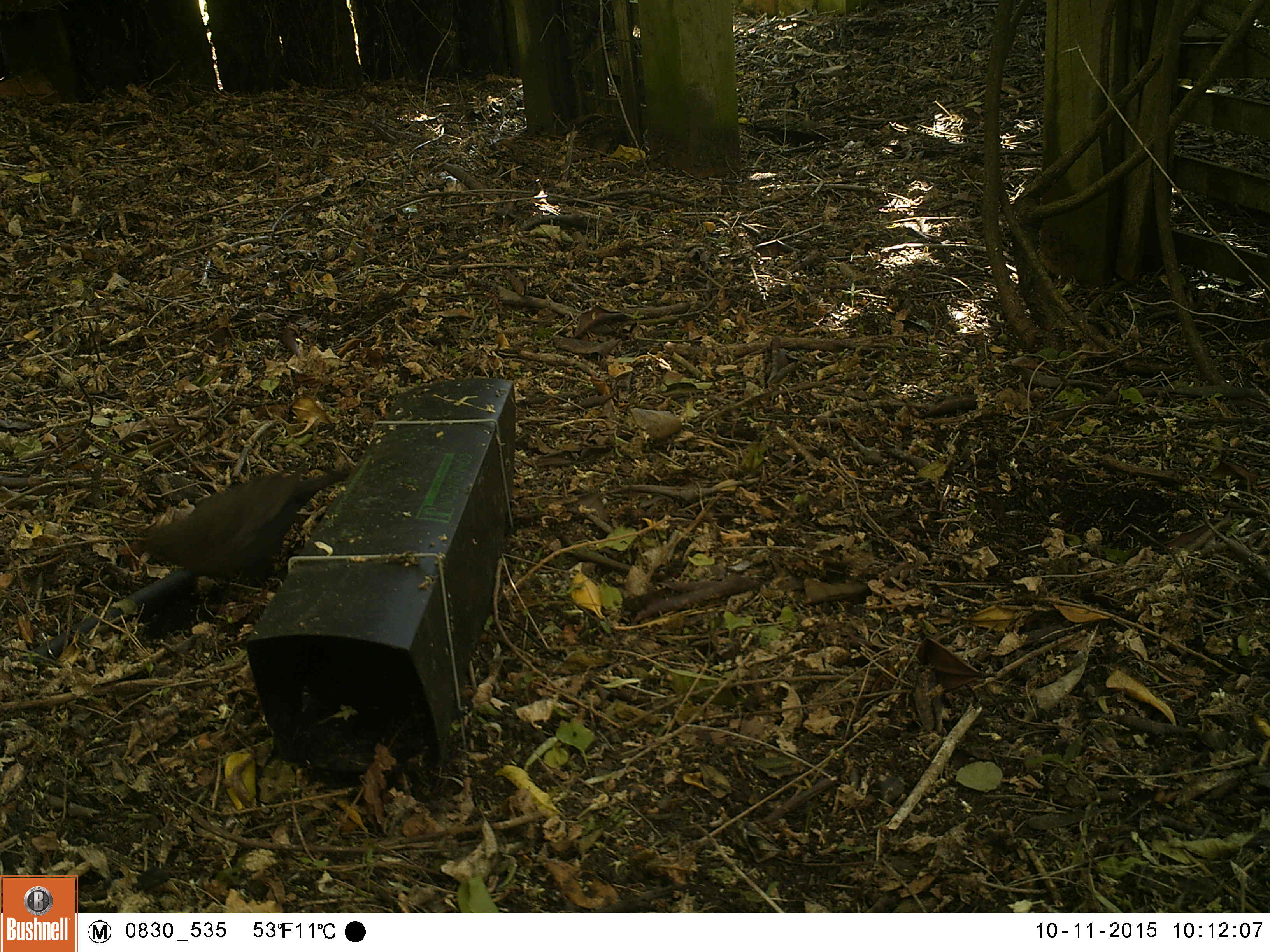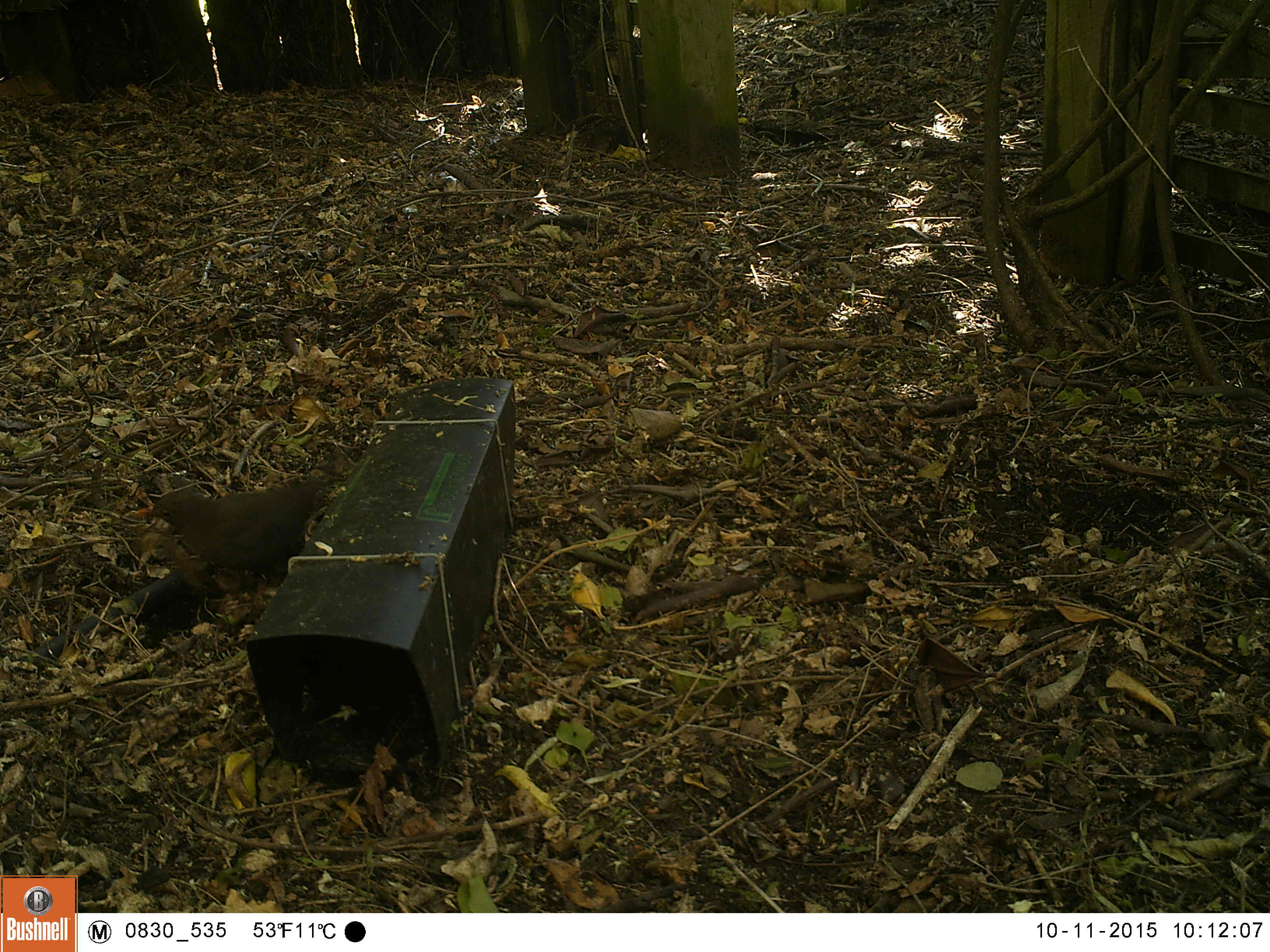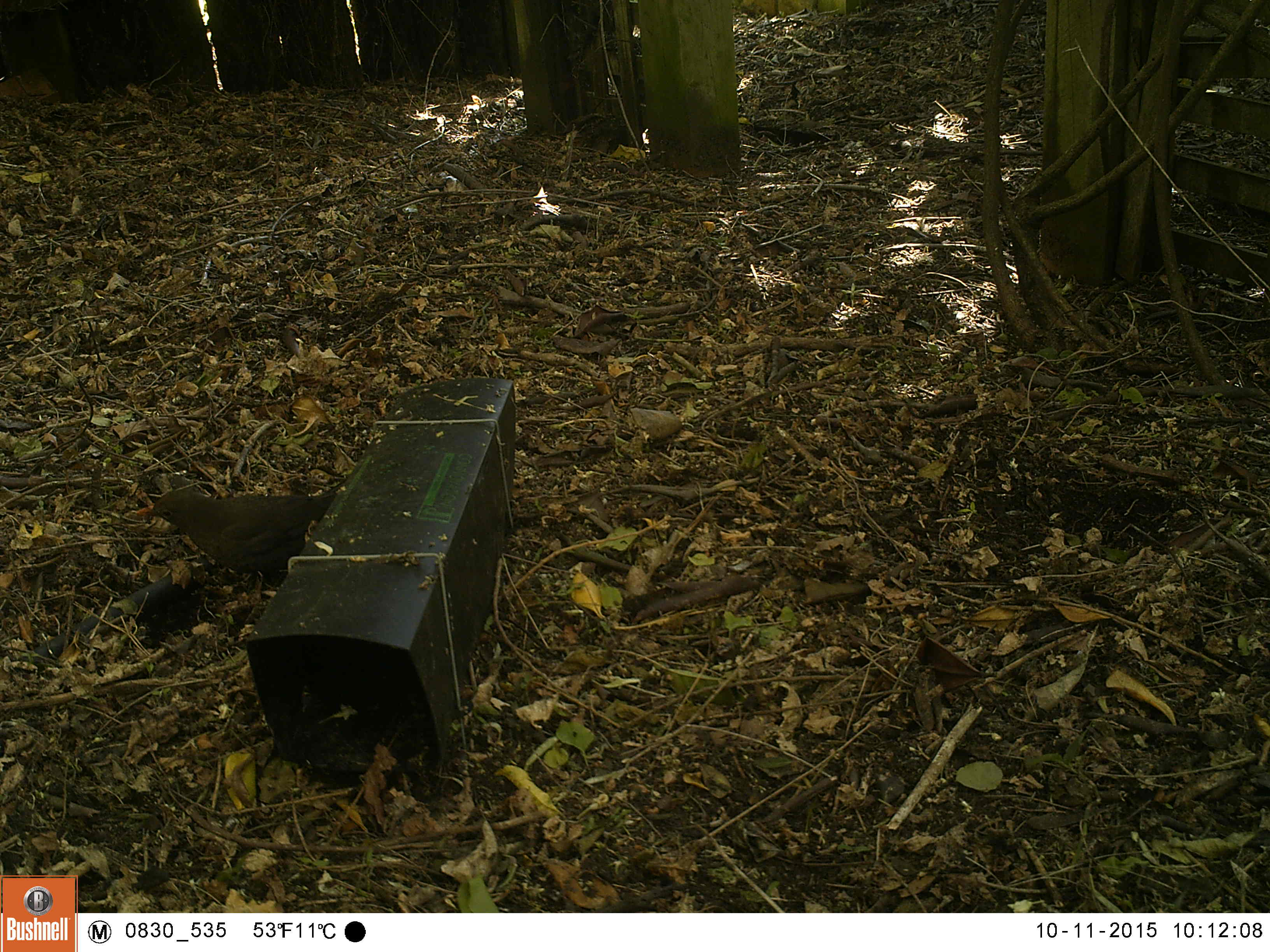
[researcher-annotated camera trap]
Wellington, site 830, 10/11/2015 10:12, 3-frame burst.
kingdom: Animalia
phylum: Chordata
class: Aves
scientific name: Aves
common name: bird